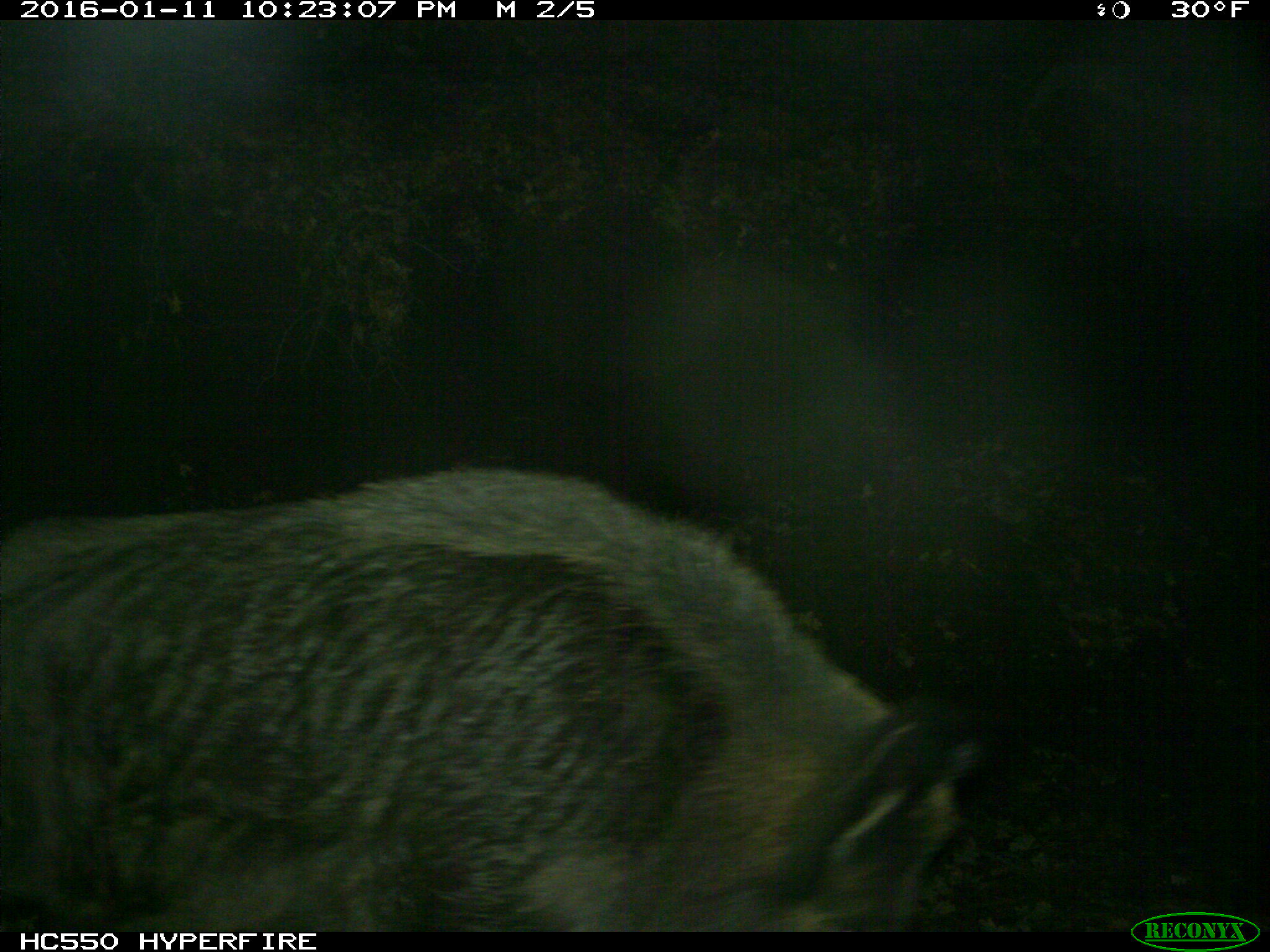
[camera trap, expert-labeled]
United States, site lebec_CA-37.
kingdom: Animalia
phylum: Chordata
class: Mammalia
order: Artiodactyla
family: Suidae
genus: Sus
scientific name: Sus scrofa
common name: wild boar